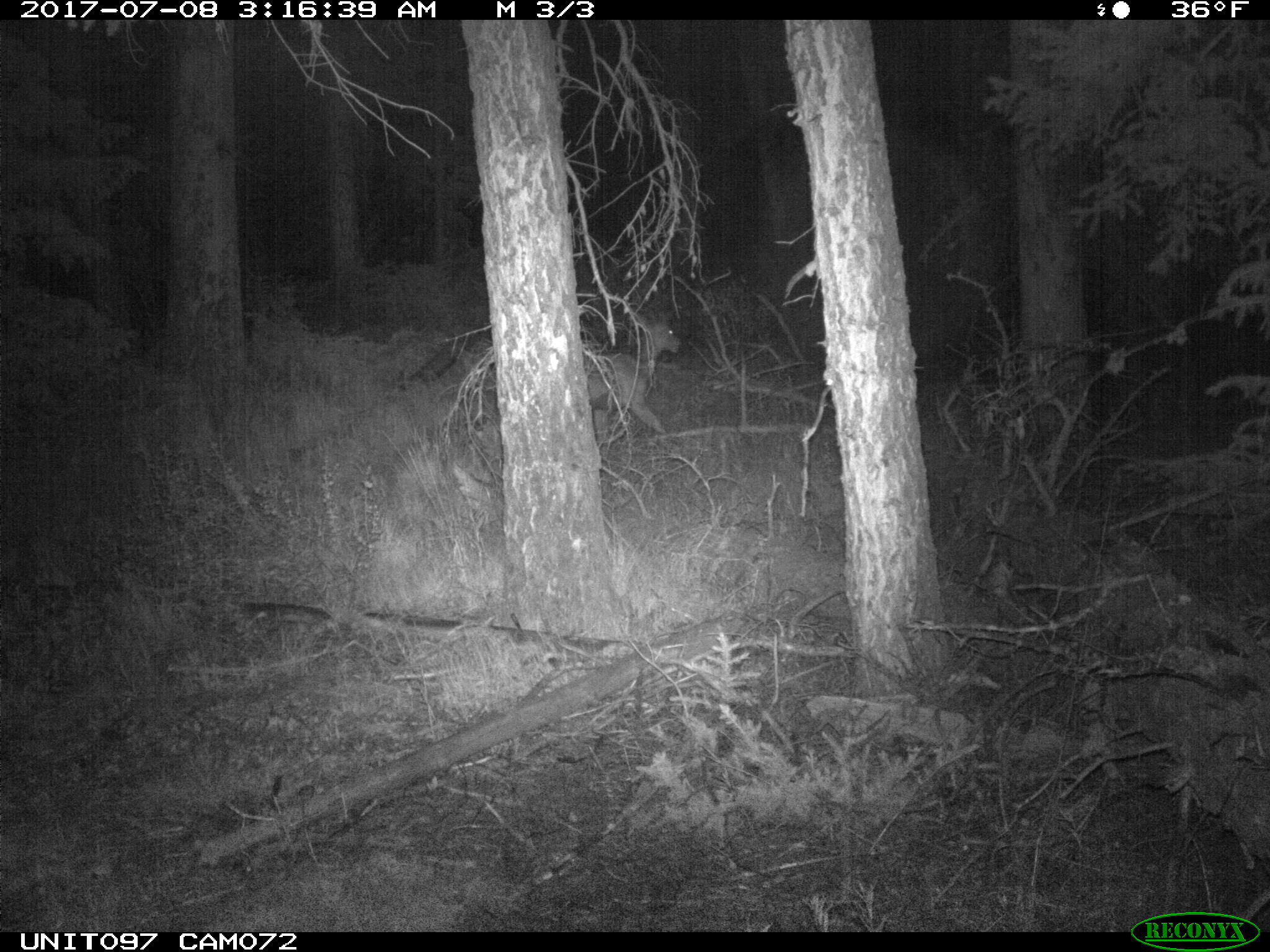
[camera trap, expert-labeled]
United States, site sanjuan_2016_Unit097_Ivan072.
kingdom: Animalia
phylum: Chordata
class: Mammalia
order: Artiodactyla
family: Cervidae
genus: Odocoileus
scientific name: Odocoileus hemionus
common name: mule deer